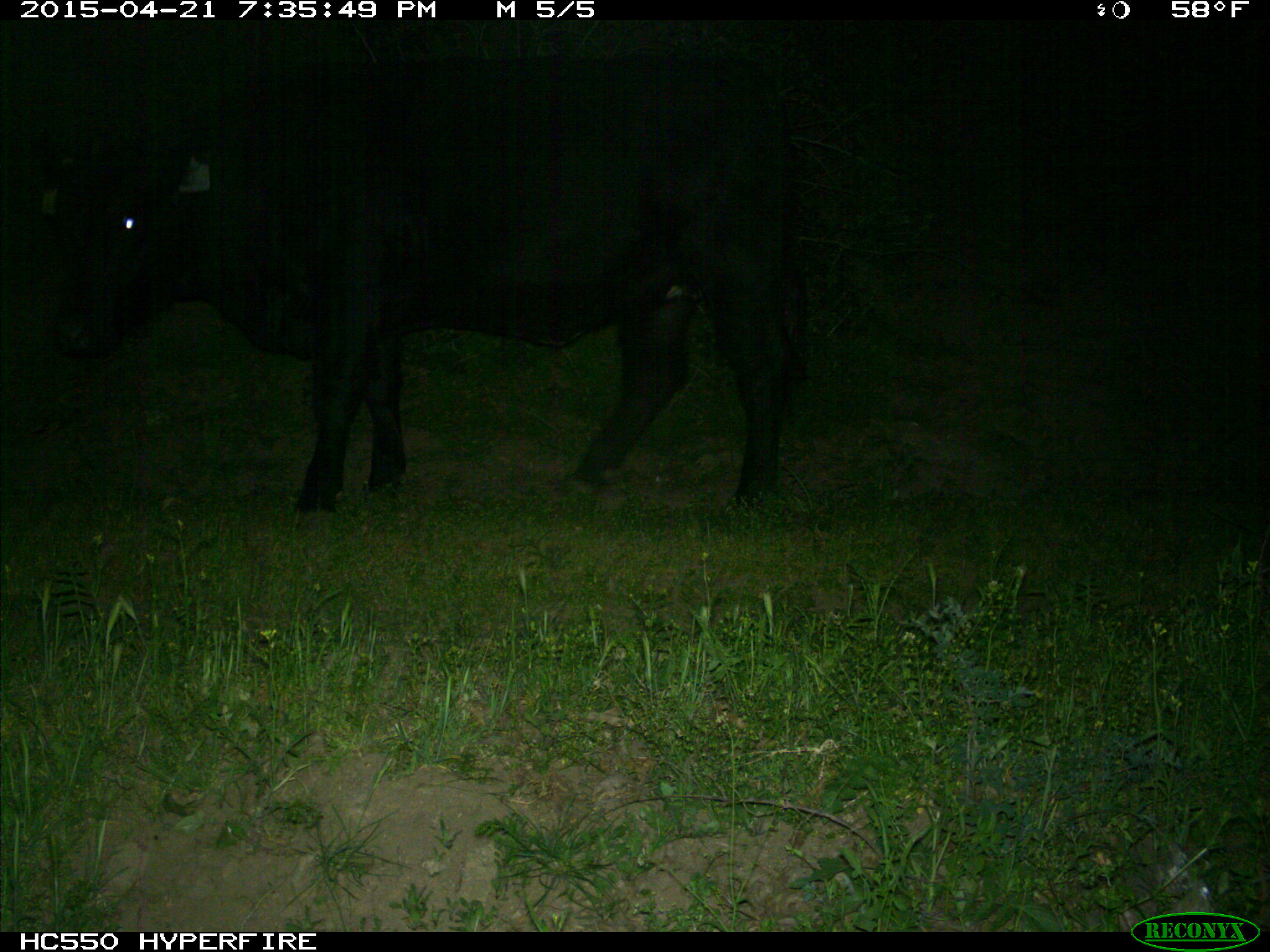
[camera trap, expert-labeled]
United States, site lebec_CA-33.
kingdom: Animalia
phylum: Chordata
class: Mammalia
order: Artiodactyla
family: Bovidae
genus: Bos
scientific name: Bos taurus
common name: domestic cow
Bos taurus (domestic cow).